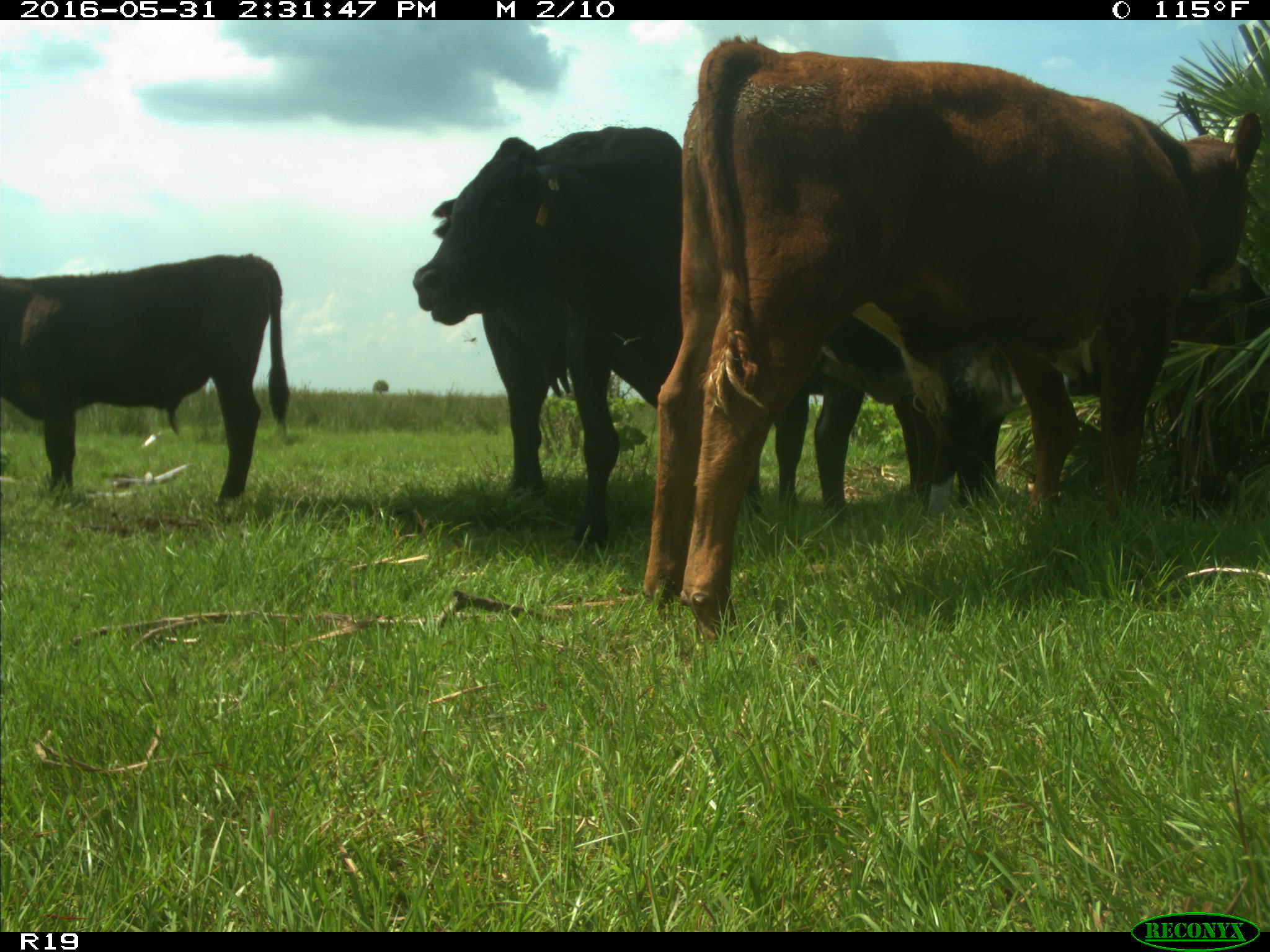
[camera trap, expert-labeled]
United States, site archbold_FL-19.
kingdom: Animalia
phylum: Chordata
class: Mammalia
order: Artiodactyla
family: Bovidae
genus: Bos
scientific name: Bos taurus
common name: domestic cow